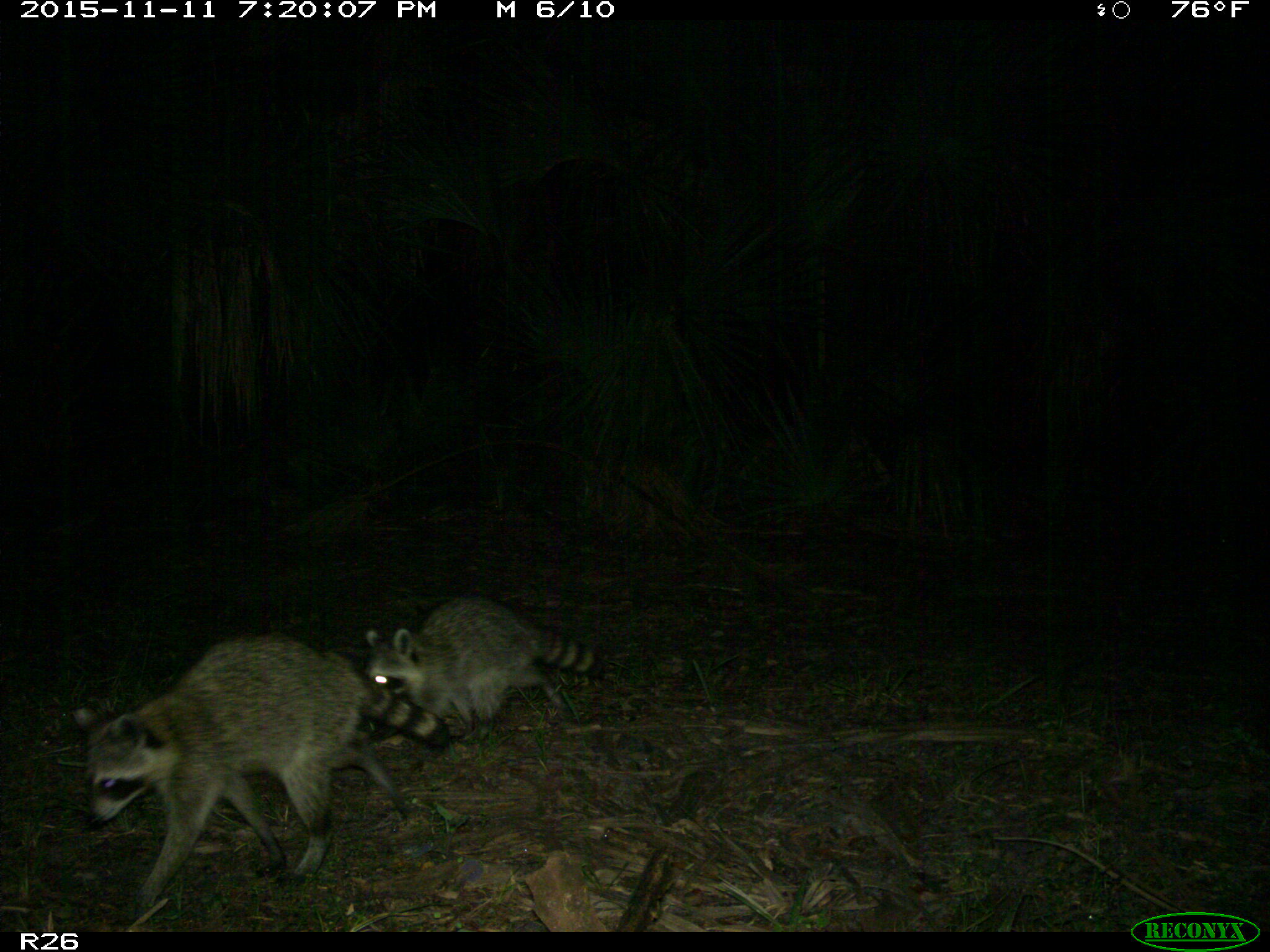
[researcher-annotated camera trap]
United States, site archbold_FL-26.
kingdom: Animalia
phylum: Chordata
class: Mammalia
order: Carnivora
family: Procyonidae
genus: Procyon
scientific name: Procyon lotor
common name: common raccoon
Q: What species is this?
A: Procyon lotor (common raccoon).